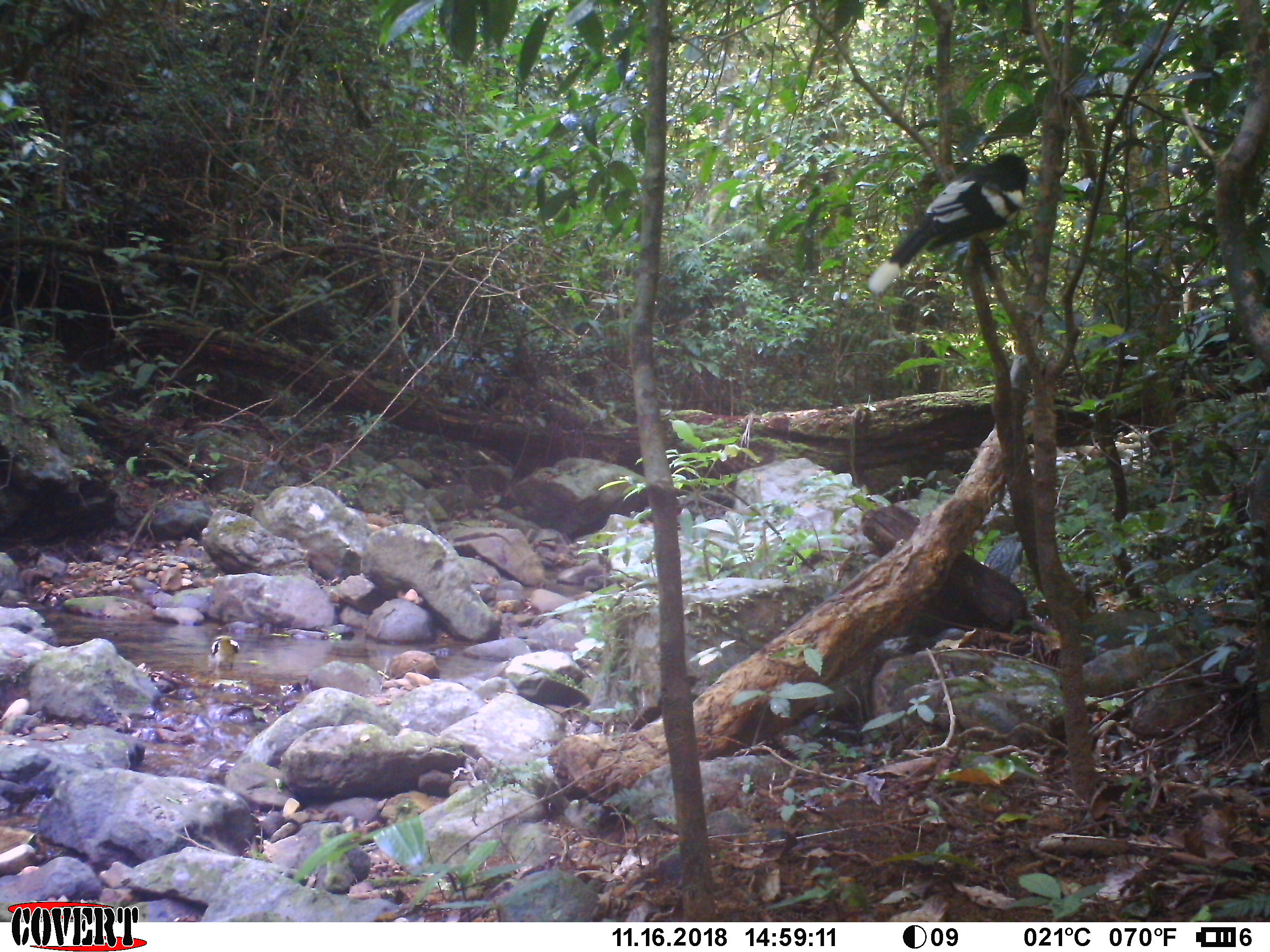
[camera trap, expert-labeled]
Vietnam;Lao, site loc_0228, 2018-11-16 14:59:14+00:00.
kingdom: Animalia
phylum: Chordata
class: Aves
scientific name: Aves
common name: bird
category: unidentified bird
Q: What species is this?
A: Unidentified bird (bird) (Aves).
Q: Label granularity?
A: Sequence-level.